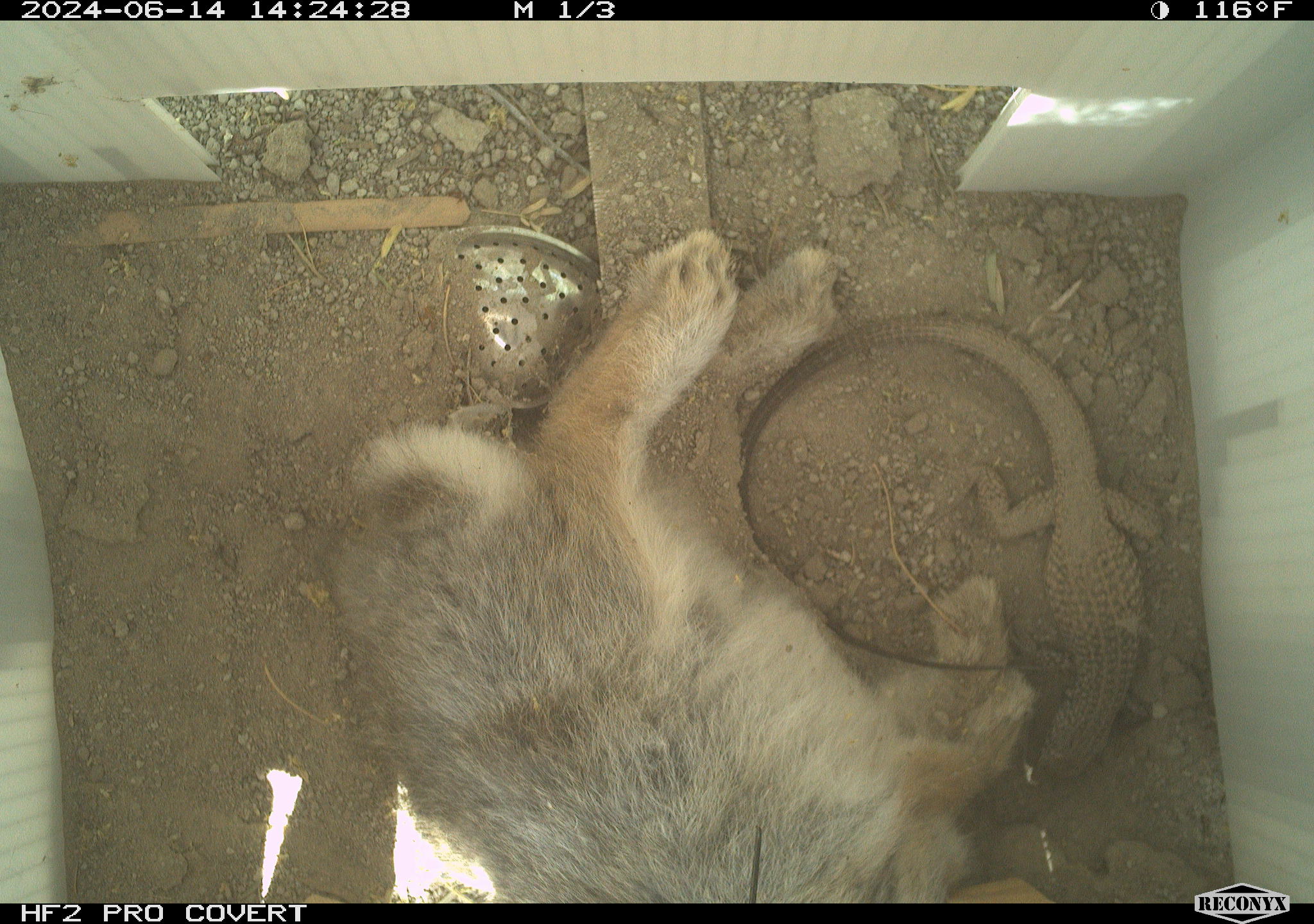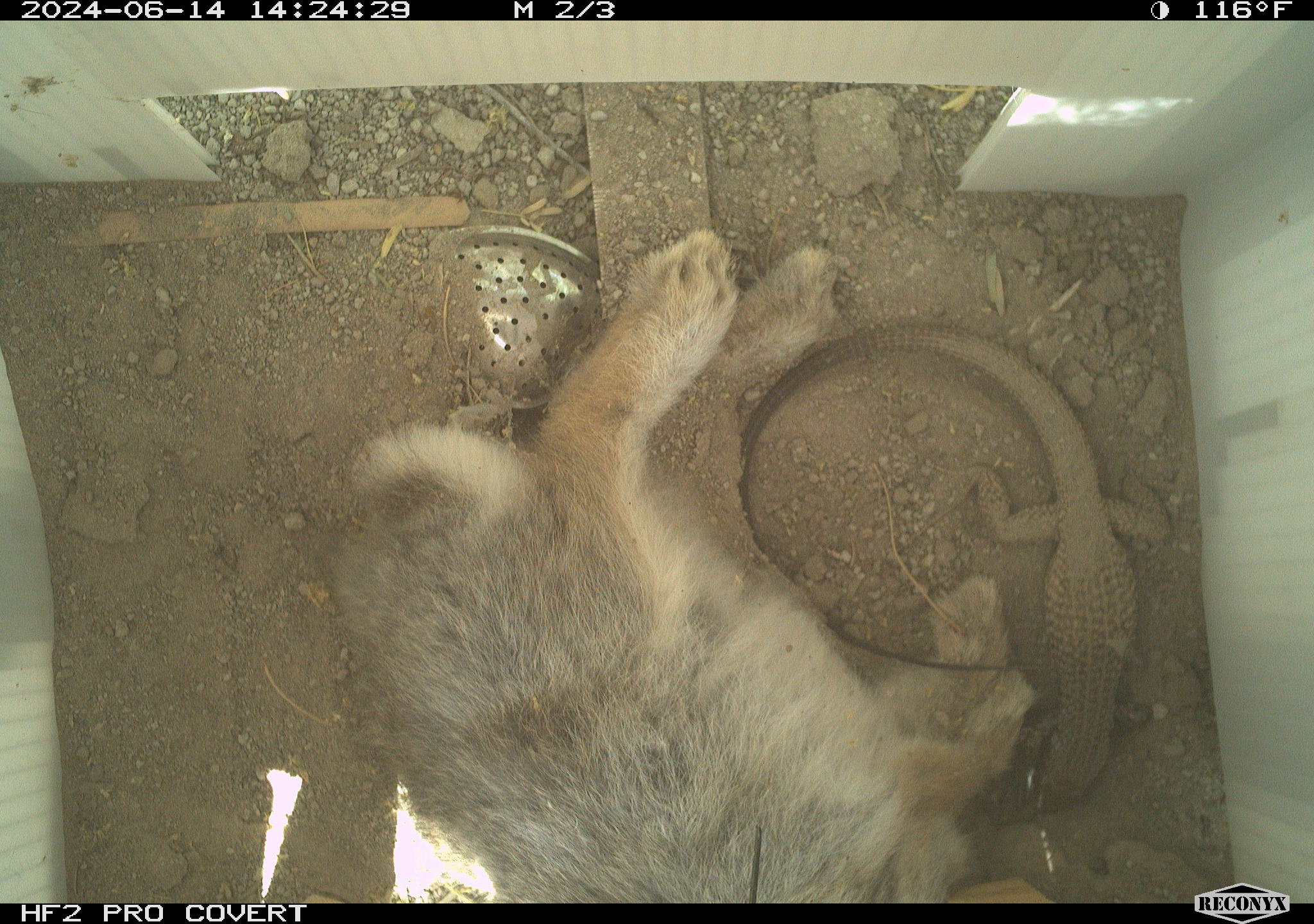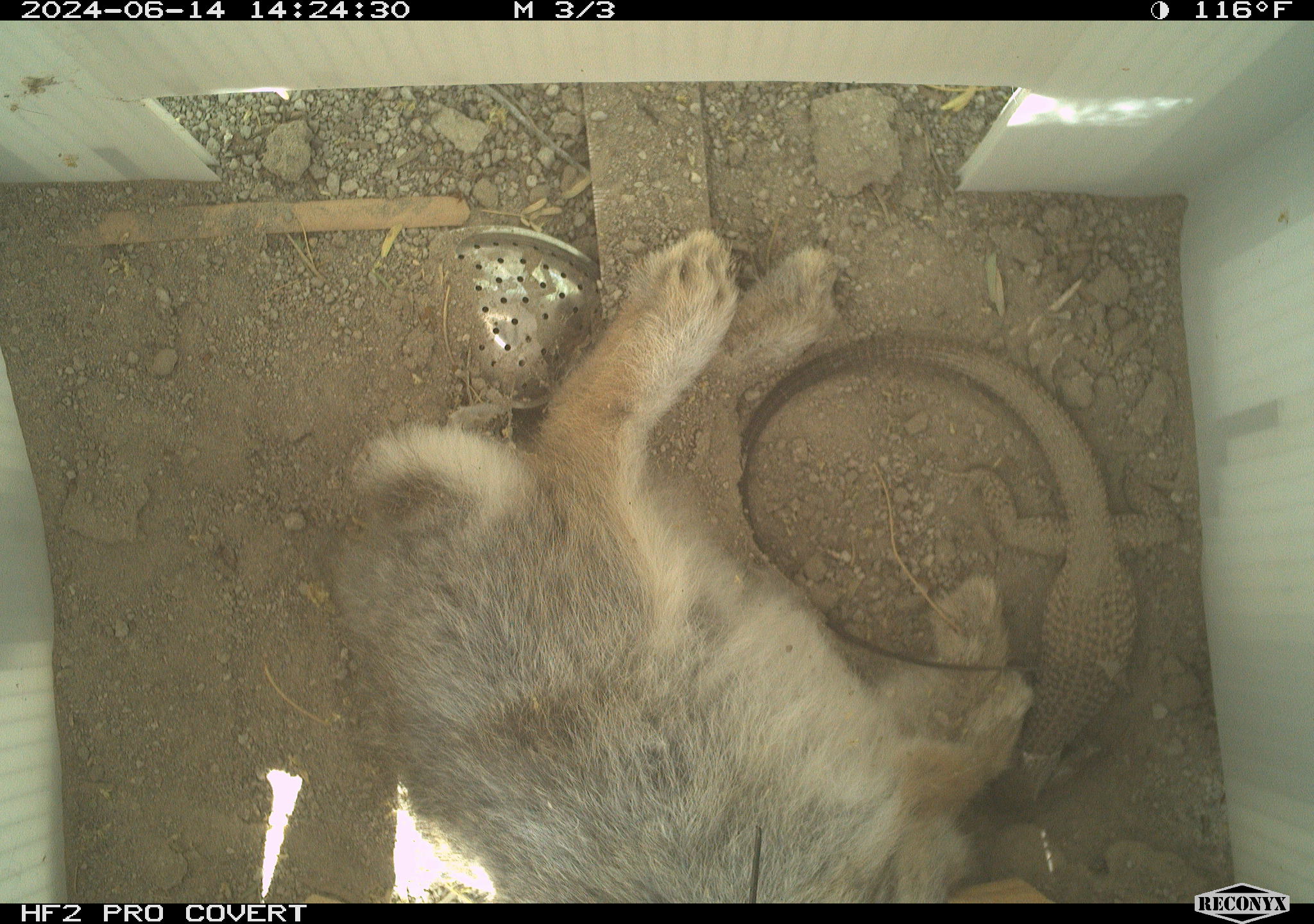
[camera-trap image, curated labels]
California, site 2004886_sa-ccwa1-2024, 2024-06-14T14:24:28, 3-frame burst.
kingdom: Animalia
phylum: Chordata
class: Mammalia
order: Lagomorpha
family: Leporidae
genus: Sylvilagus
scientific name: Sylvilagus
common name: cottontail rabbits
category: sylvilagus species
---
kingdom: Animalia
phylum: Chordata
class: Reptilia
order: Squamata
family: Teiidae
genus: Aspidoscelis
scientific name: Aspidoscelis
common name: whiptail lizards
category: aspidoscelis species